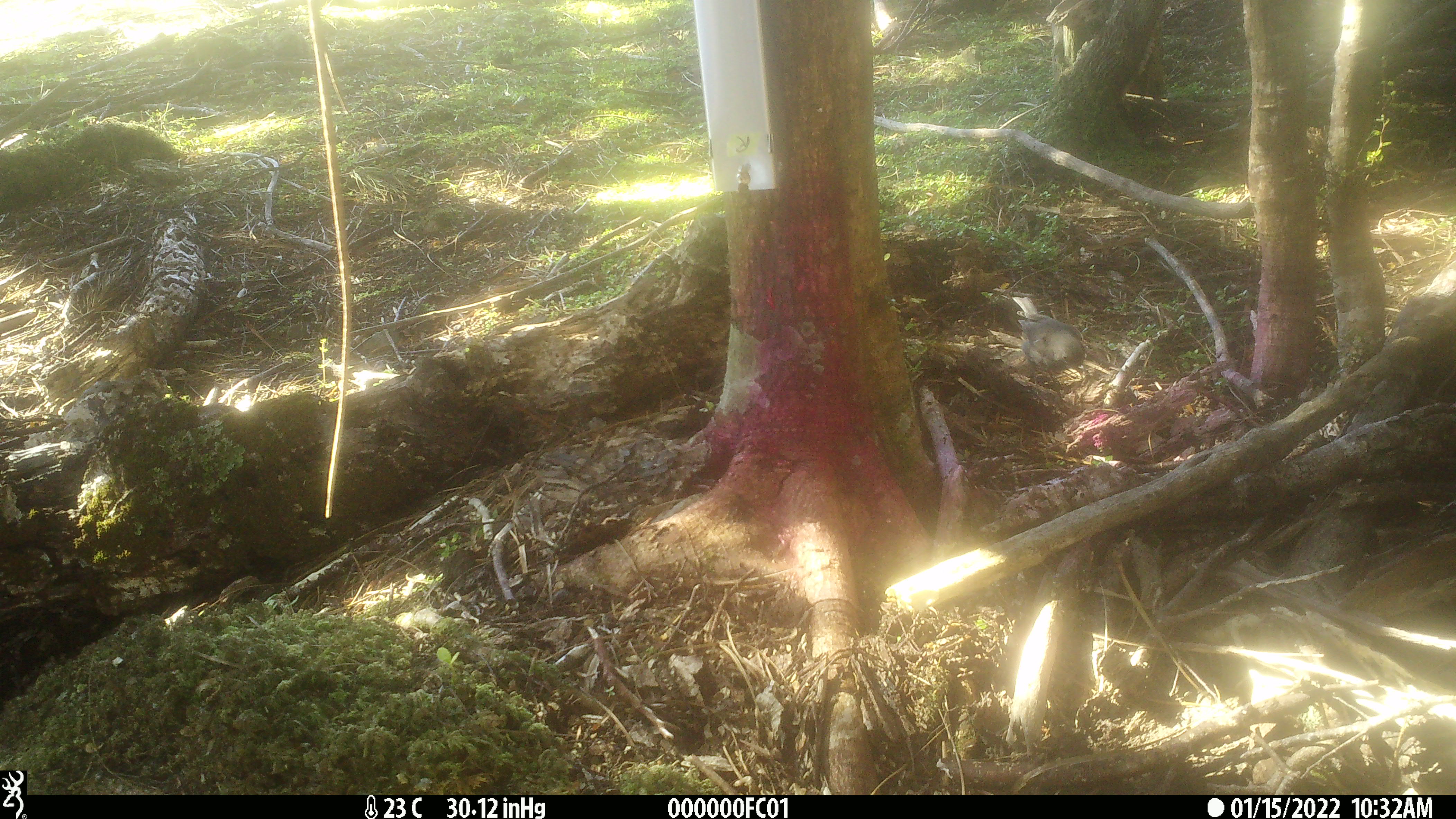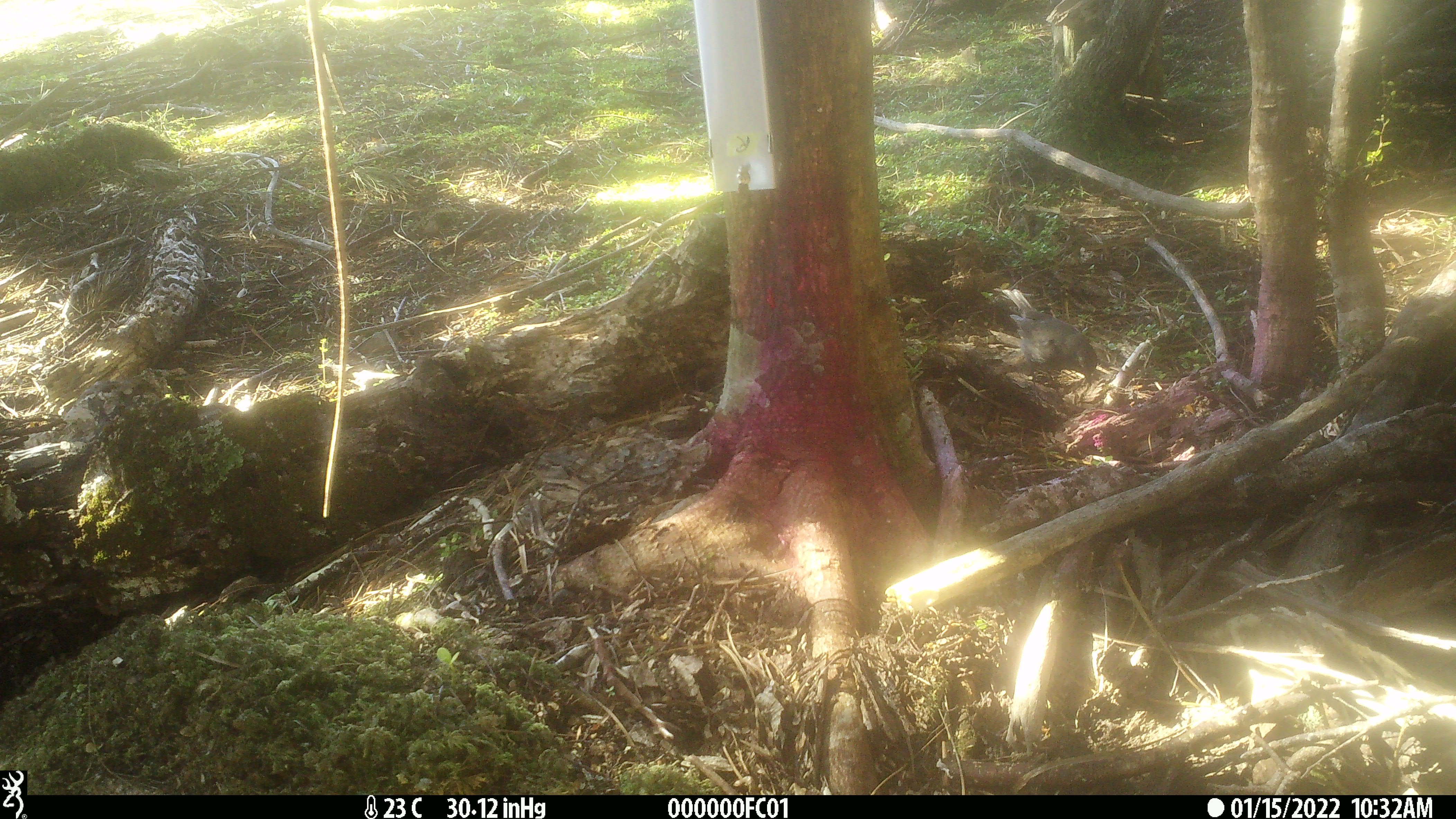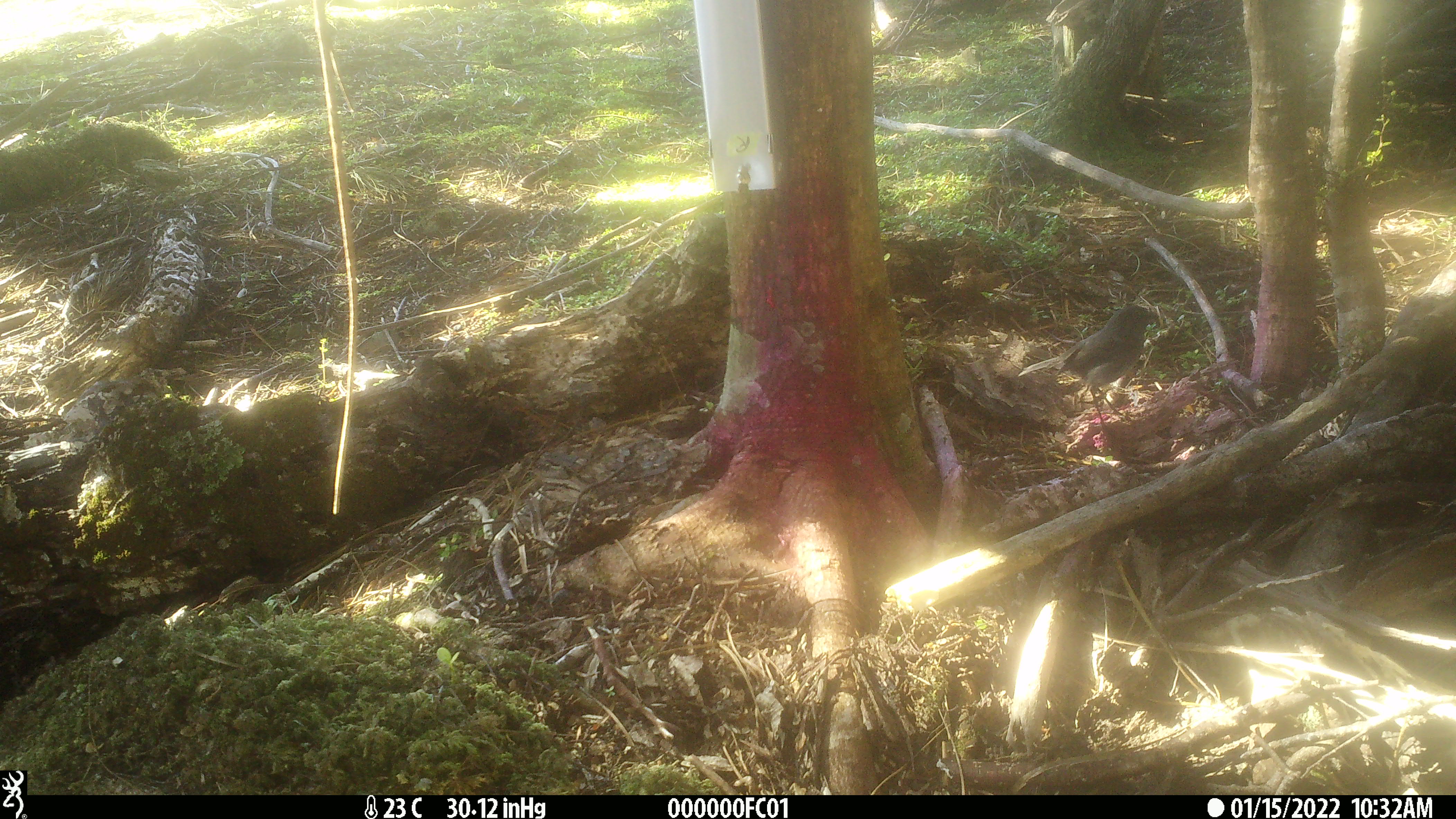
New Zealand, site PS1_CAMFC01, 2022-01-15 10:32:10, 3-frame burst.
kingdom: Animalia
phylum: Chordata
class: Aves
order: Passeriformes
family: Petroicidae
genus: Petroica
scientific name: Petroica australis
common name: new zealand robin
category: robin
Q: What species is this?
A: Robin (new zealand robin) (Petroica australis).